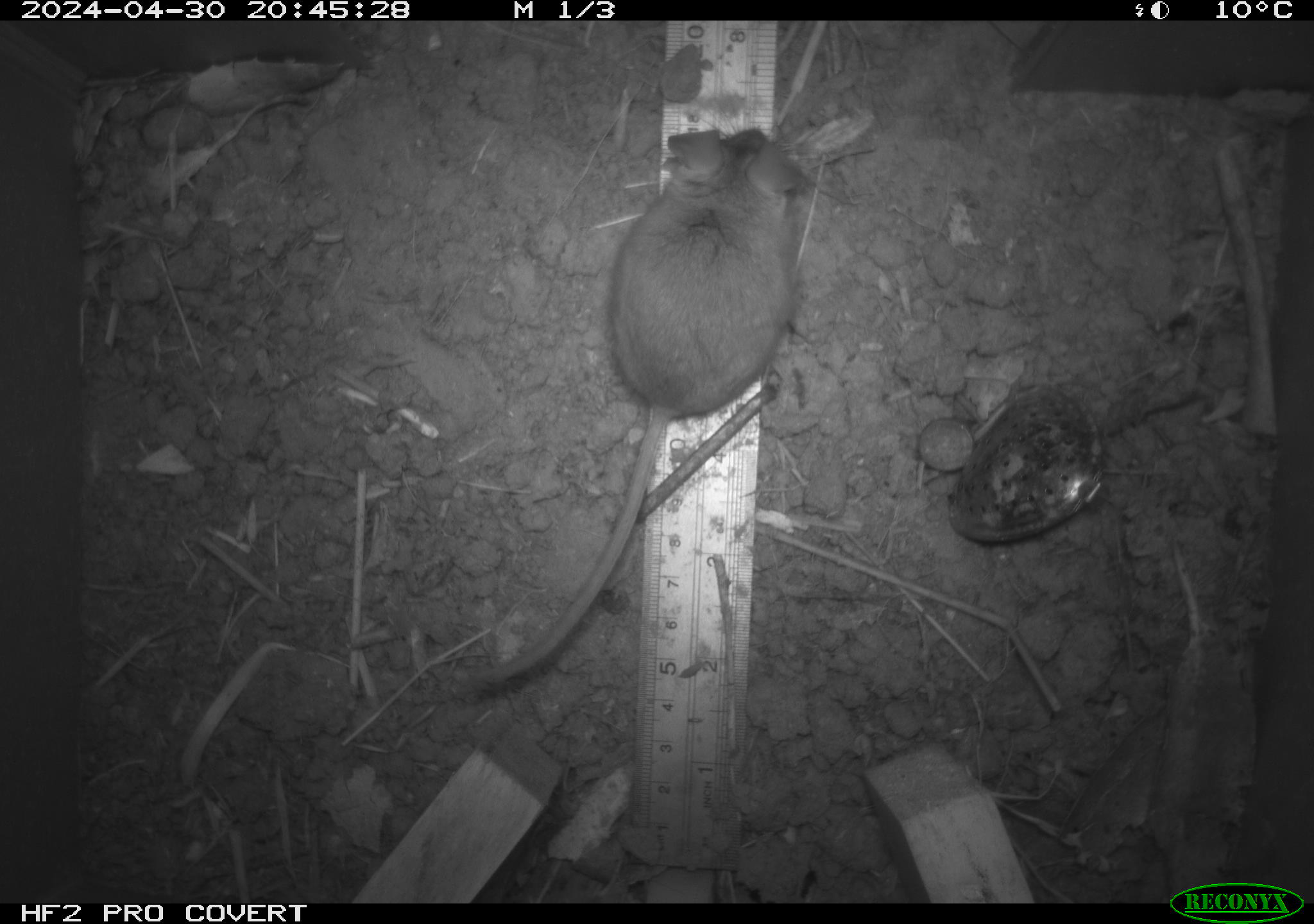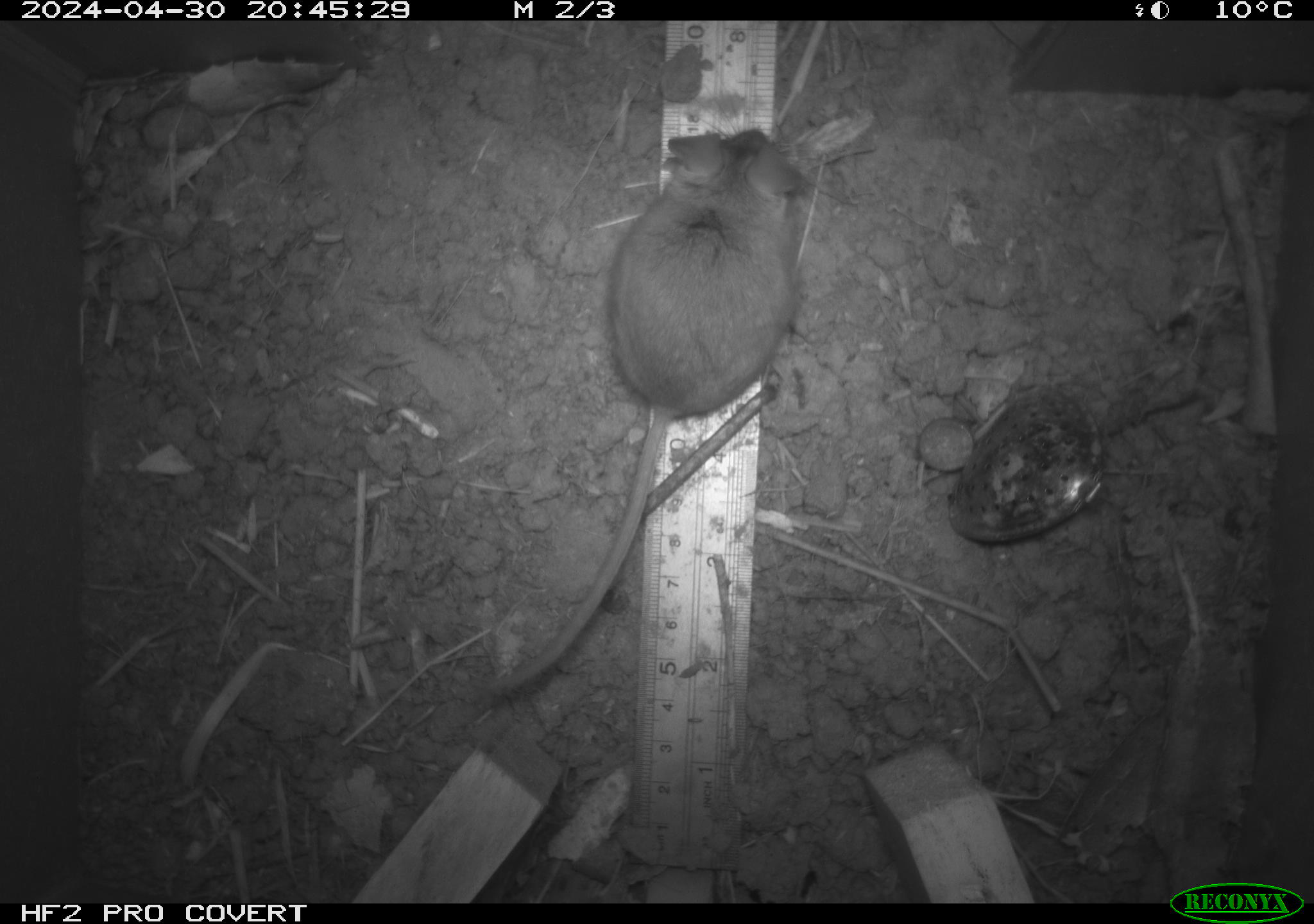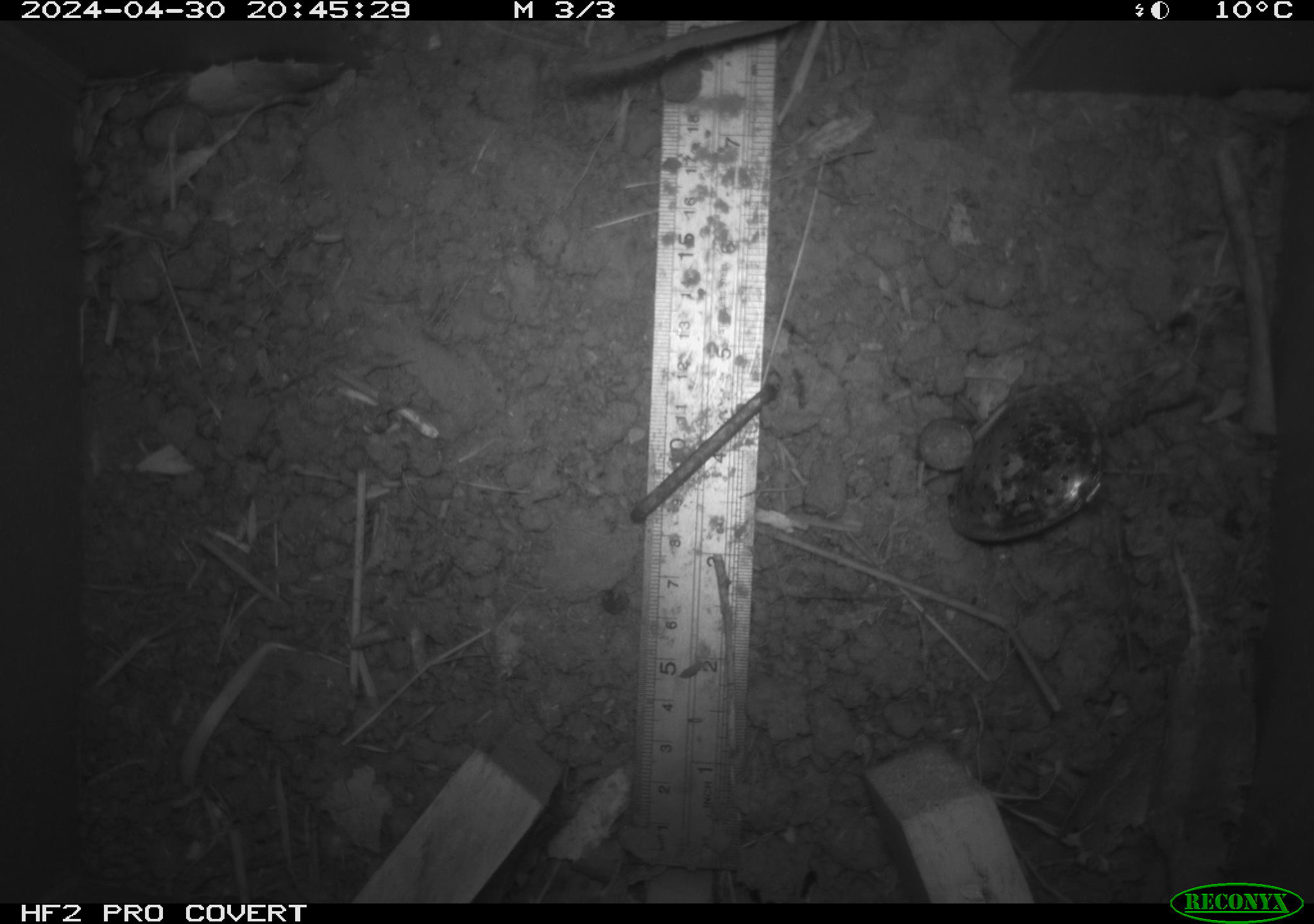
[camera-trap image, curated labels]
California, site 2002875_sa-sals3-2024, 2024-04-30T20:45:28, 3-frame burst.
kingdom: Animalia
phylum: Chordata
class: Mammalia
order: Rodentia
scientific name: Rodentia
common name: mouse species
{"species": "mouse species (Rodentia)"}